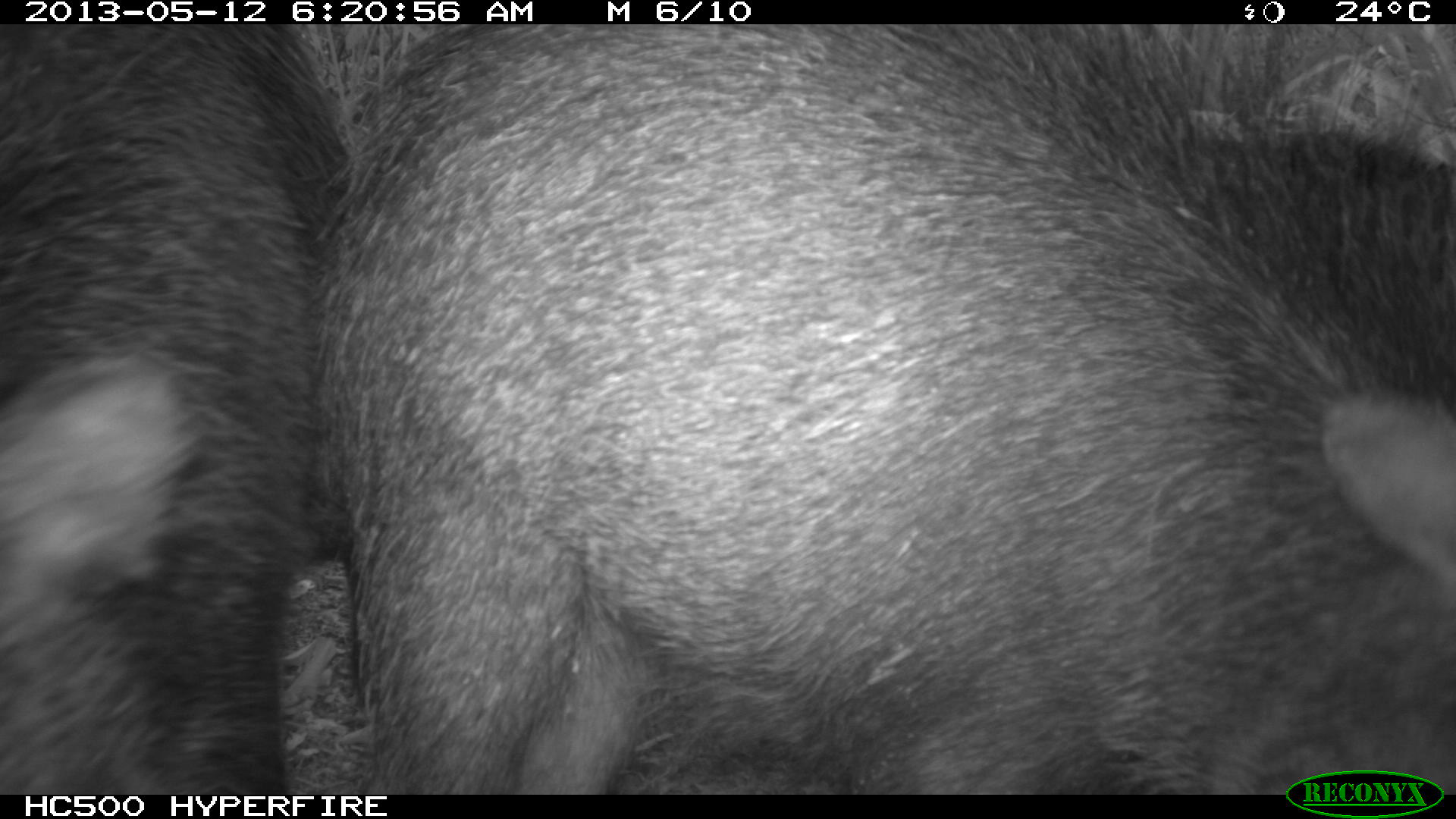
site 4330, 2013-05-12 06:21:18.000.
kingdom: Animalia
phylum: Chordata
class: Mammalia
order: Artiodactyla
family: Tayassuidae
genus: Tayassu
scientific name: Tayassu pecari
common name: white-lipped peccary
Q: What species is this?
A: Tayassu pecari (white-lipped peccary).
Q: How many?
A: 5.